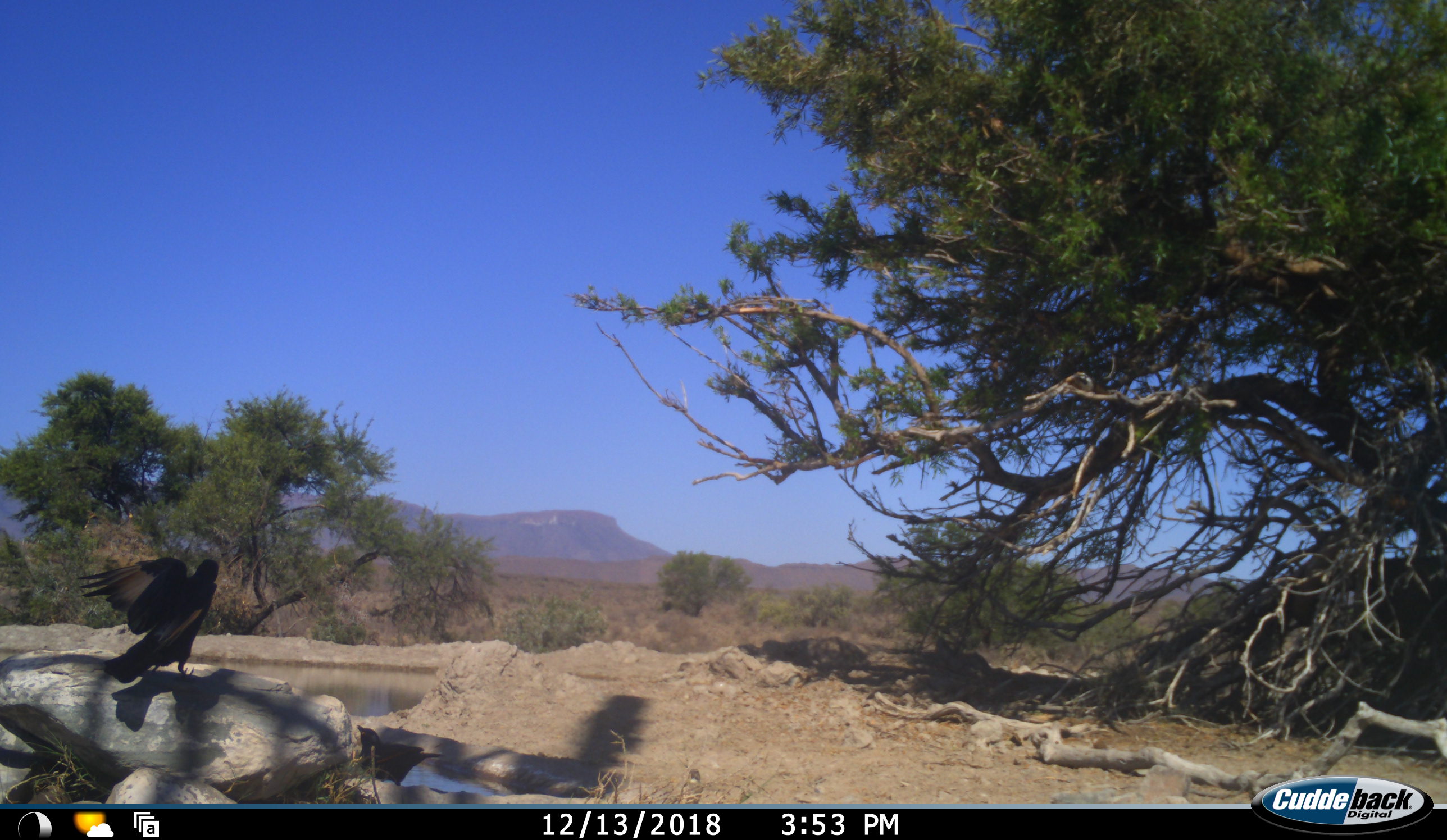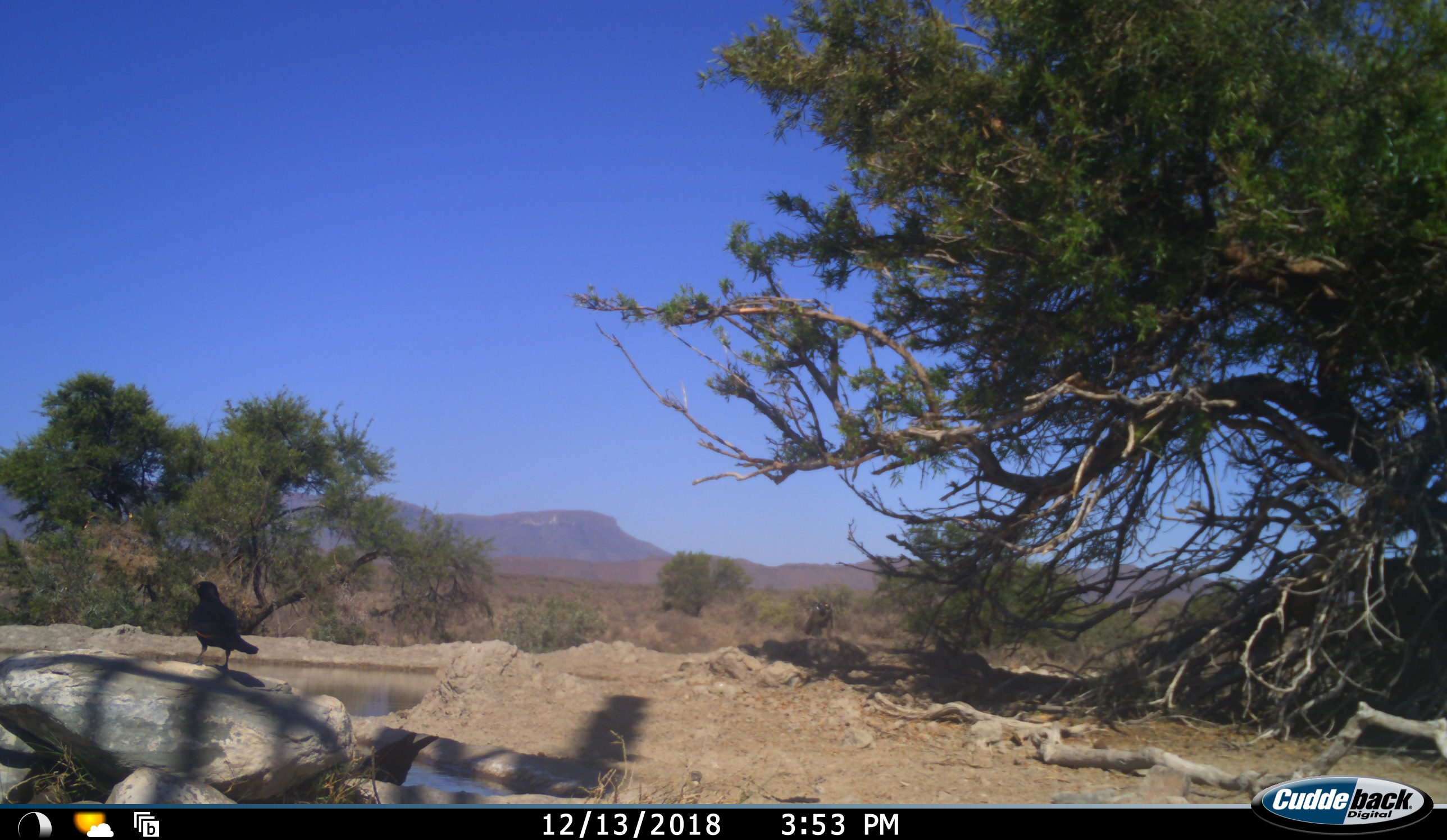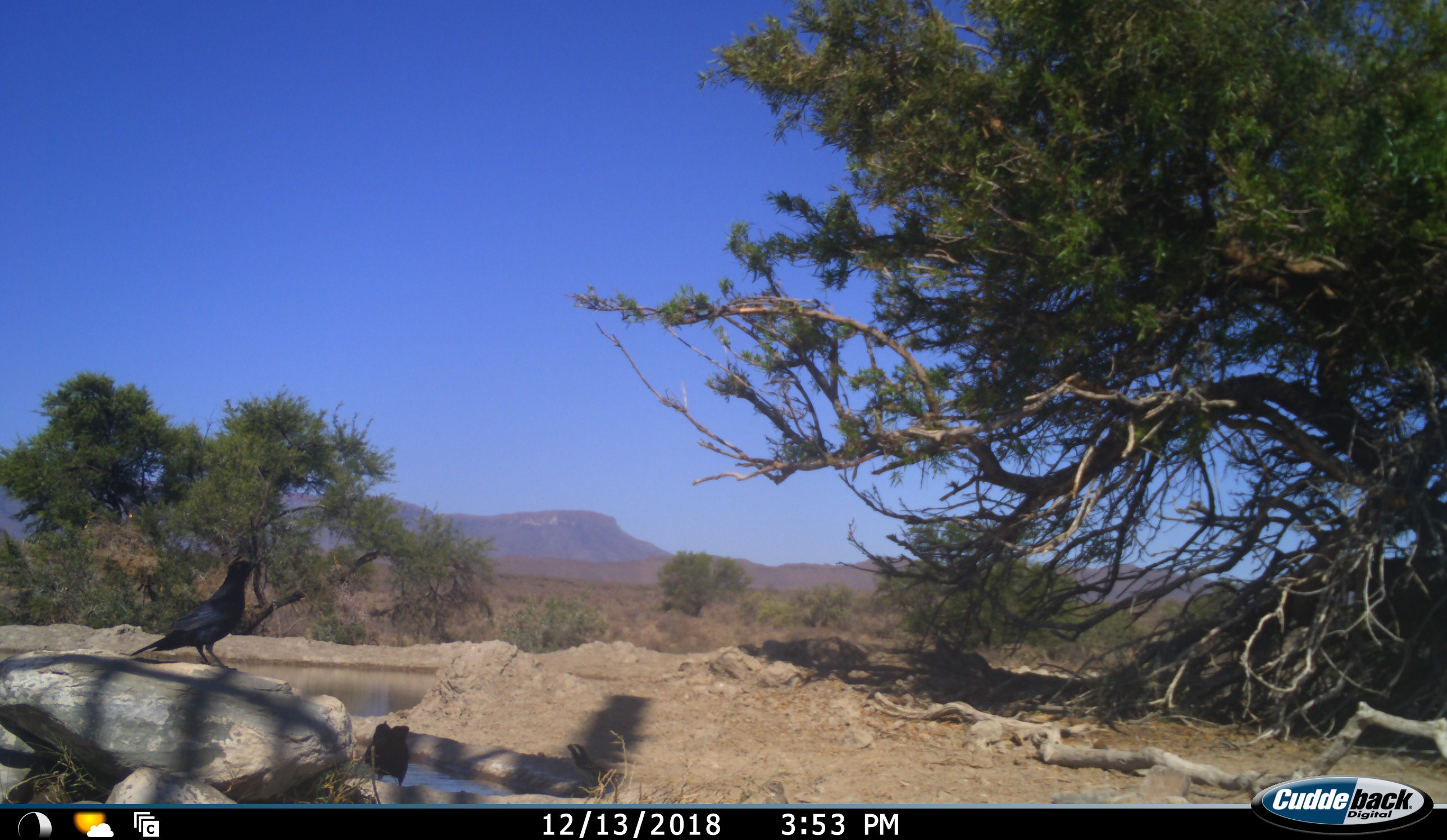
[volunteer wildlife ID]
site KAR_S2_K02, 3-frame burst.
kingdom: Animalia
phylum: Chordata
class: Aves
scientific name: Aves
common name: bird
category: birdother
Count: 3.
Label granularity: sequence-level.